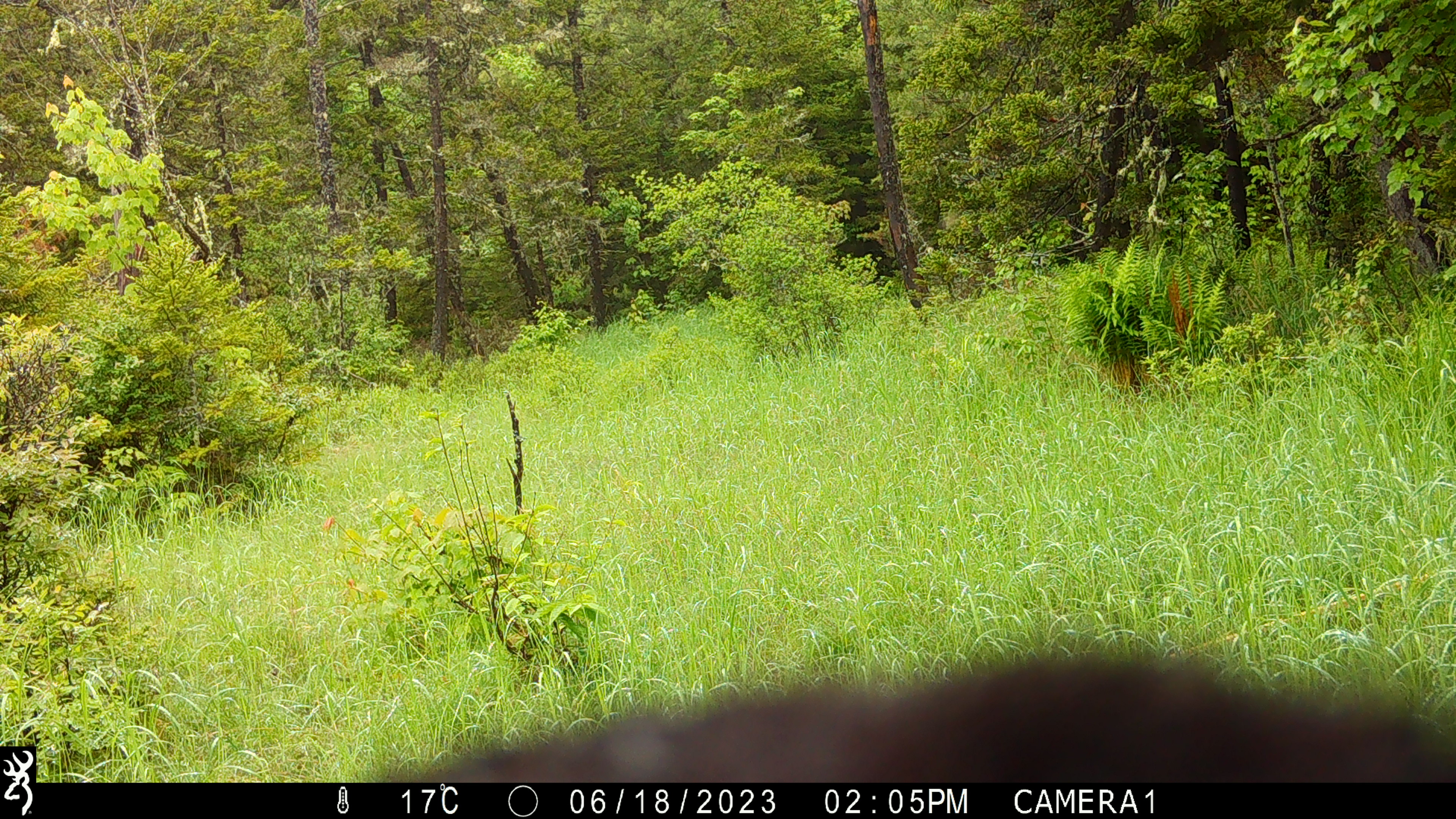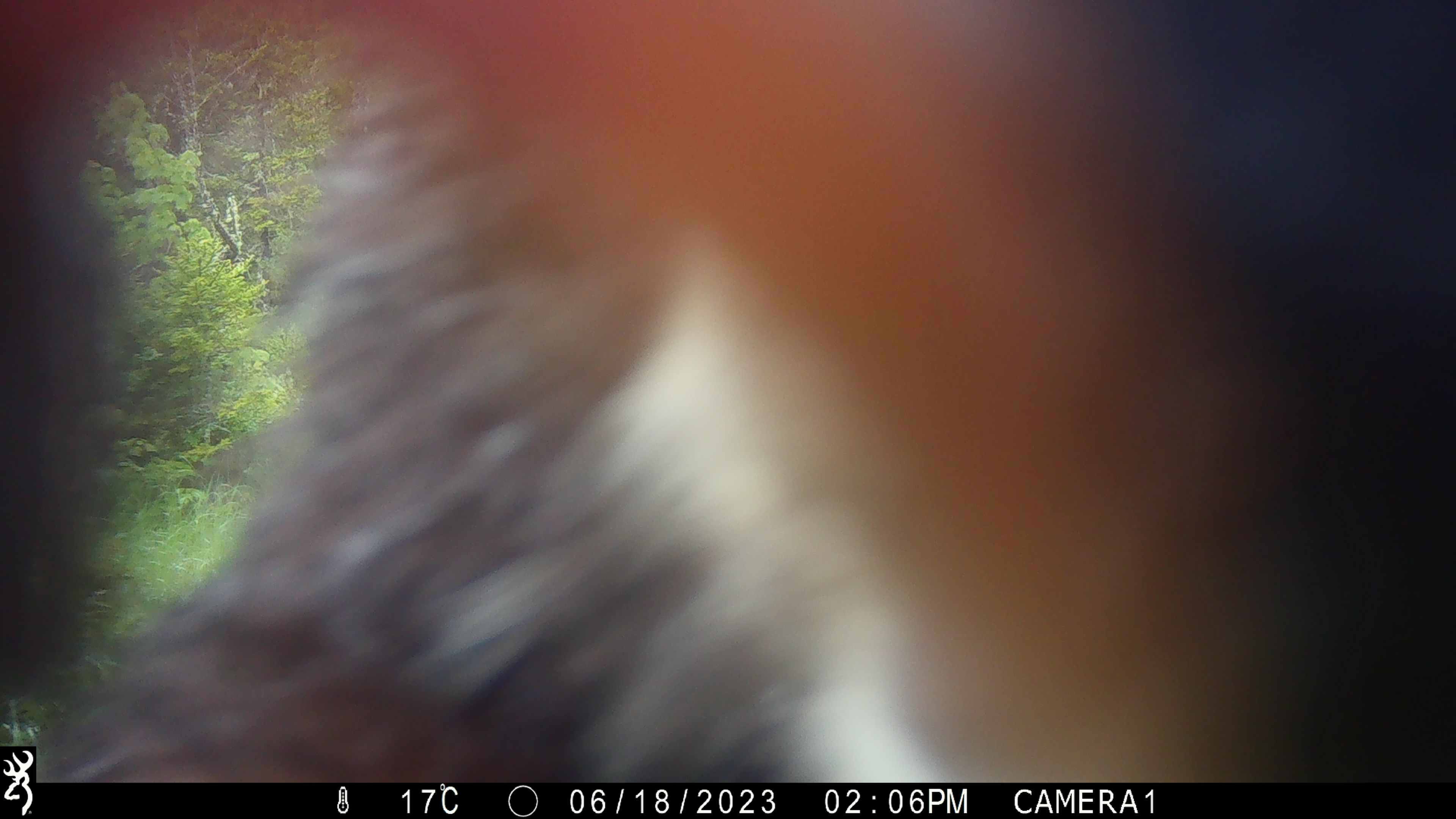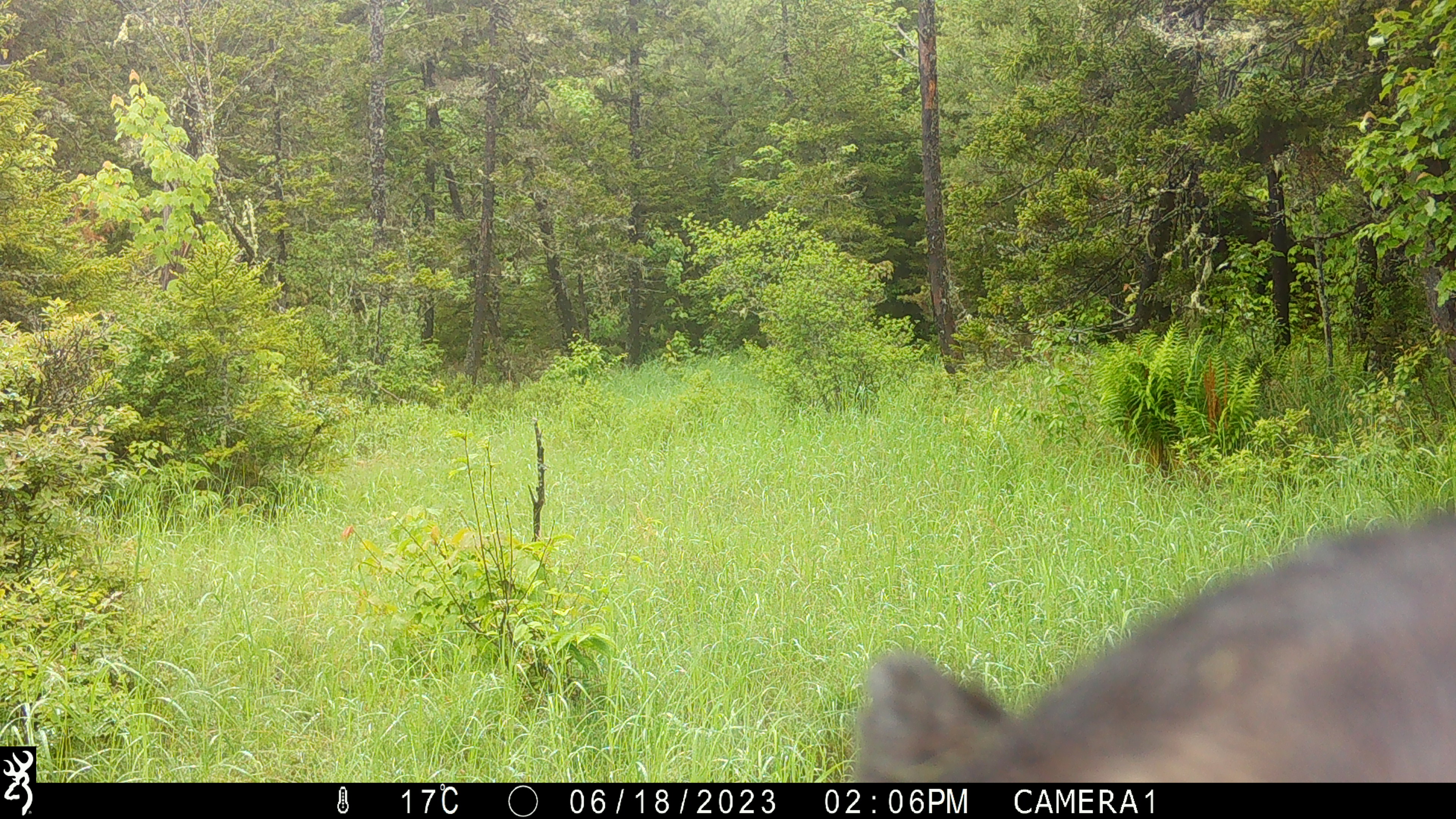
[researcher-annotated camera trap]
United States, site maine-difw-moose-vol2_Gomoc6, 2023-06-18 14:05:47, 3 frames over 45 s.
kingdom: Animalia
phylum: Chordata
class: Mammalia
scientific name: Mammalia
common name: mammal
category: mammal sp.